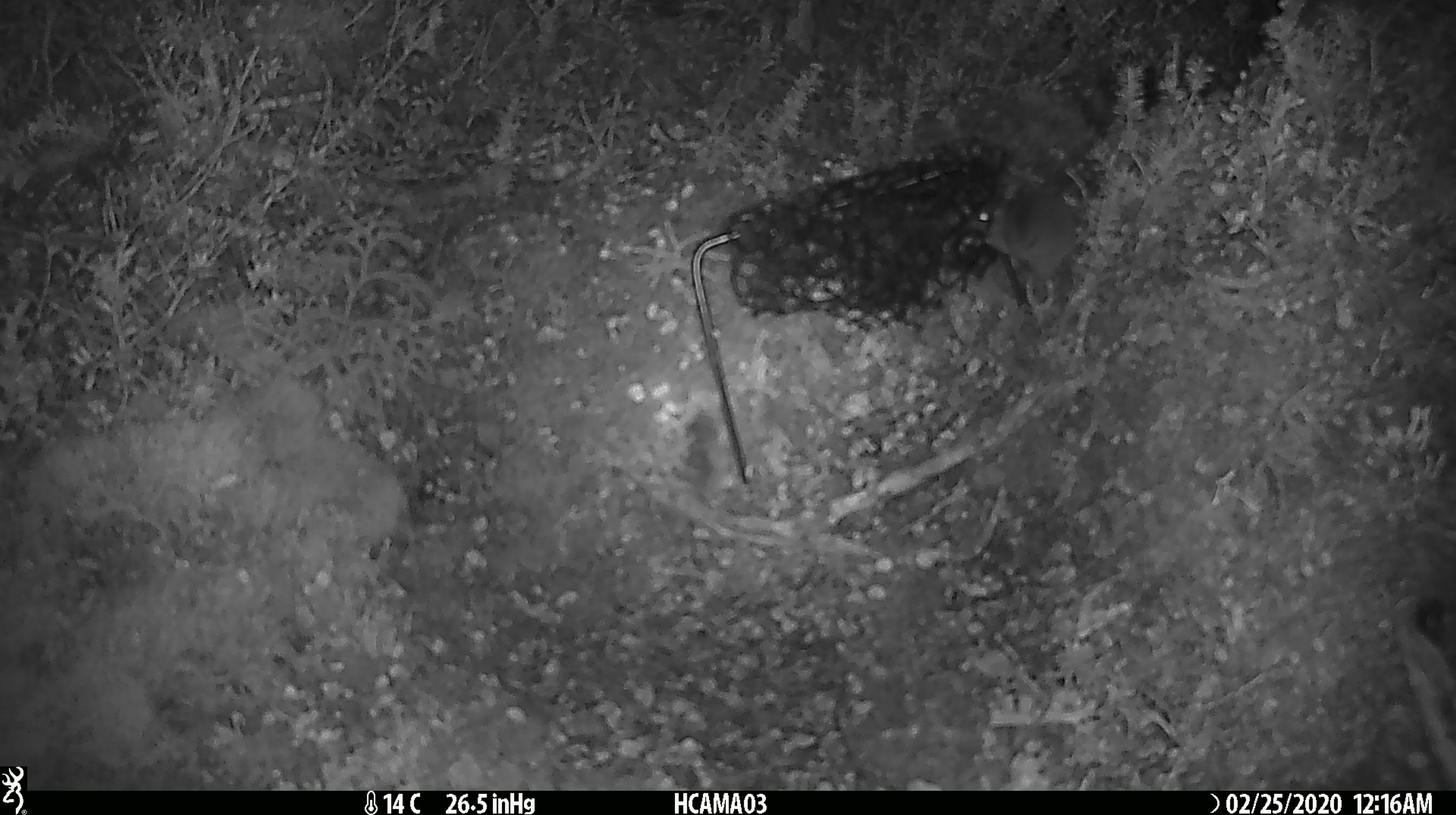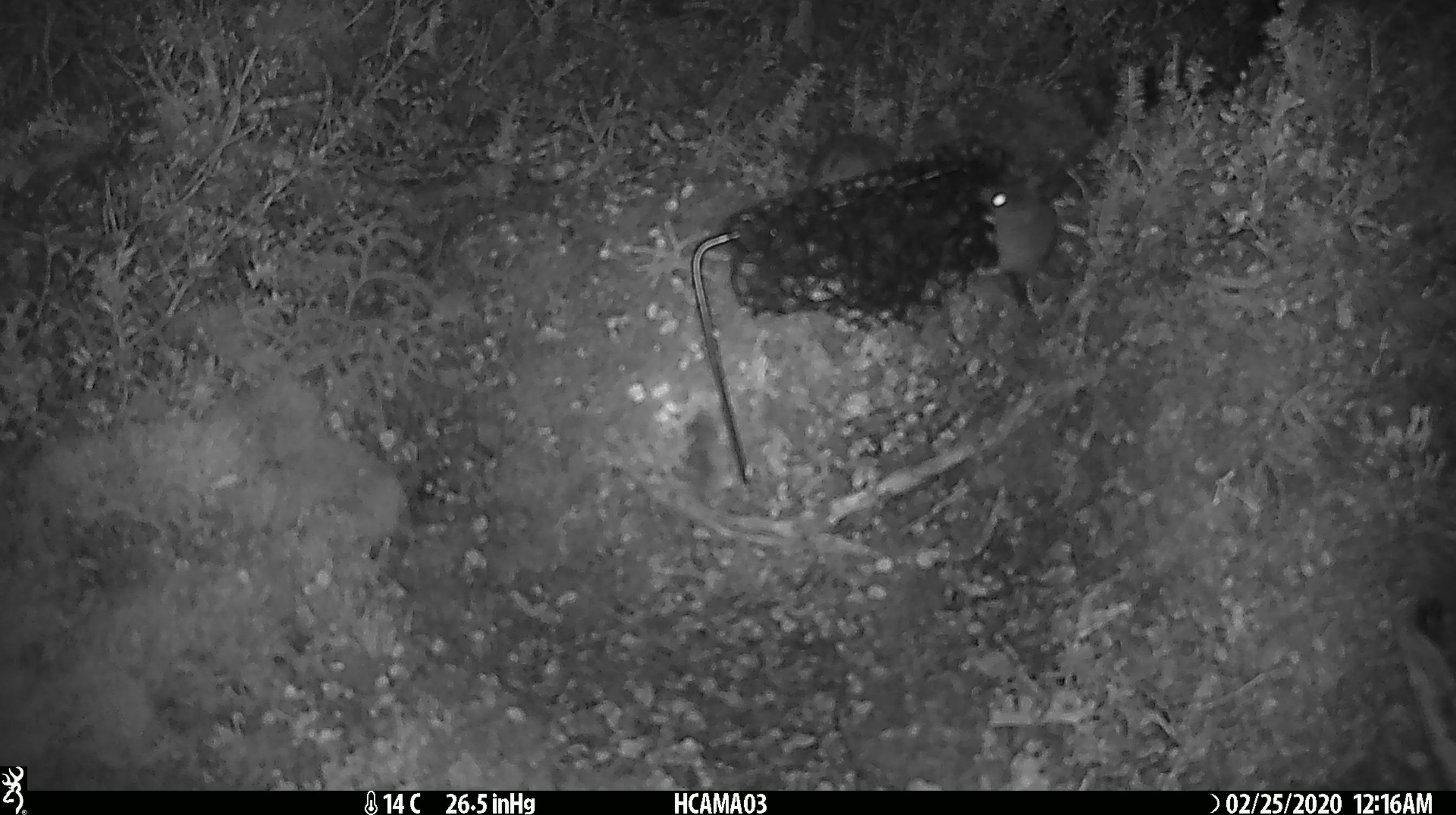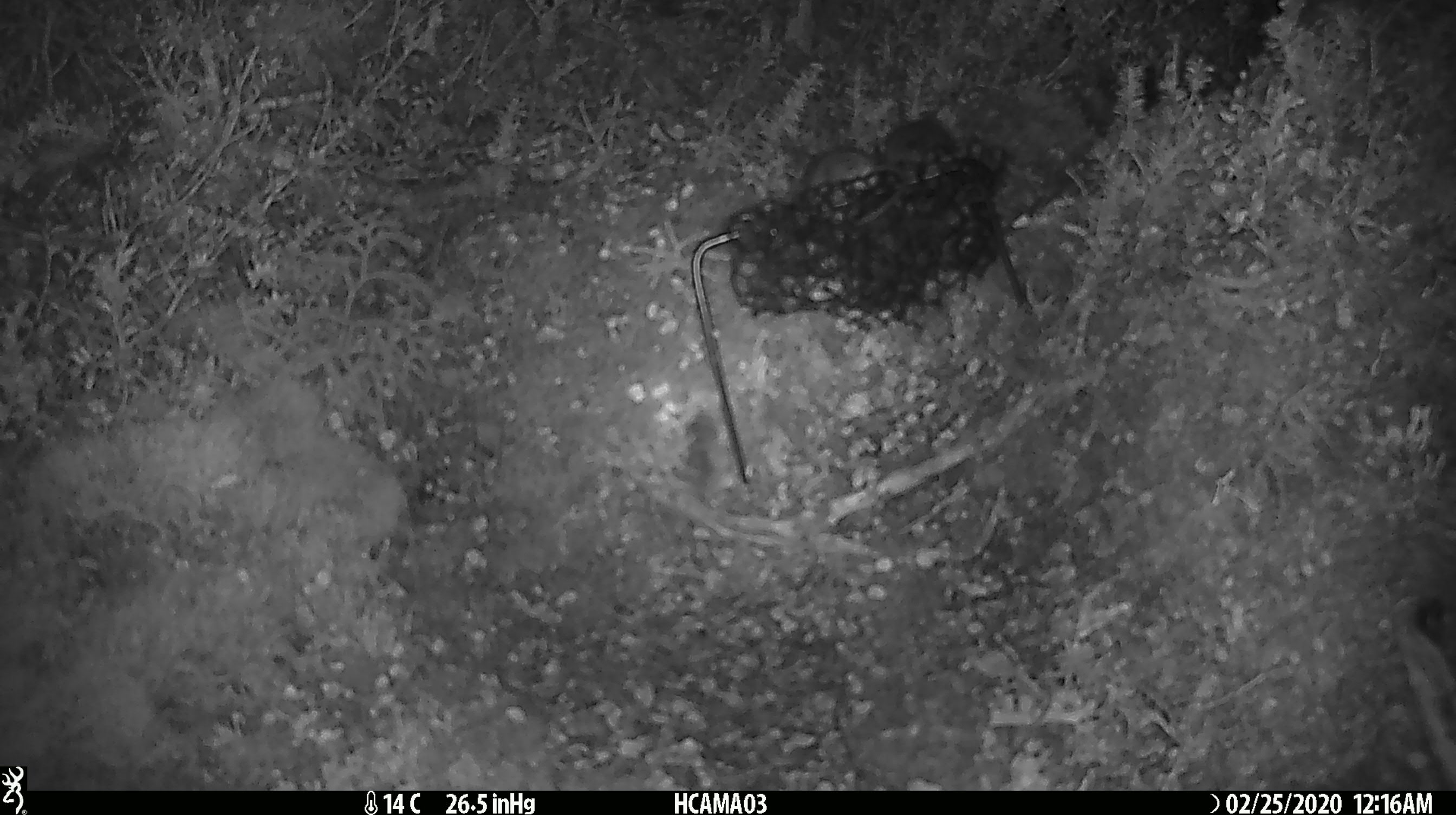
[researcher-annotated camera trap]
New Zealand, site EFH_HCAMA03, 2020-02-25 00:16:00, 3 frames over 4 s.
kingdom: Animalia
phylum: Chordata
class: Mammalia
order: Rodentia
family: Muridae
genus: Mus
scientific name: Mus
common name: mouse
Mouse (Mus).